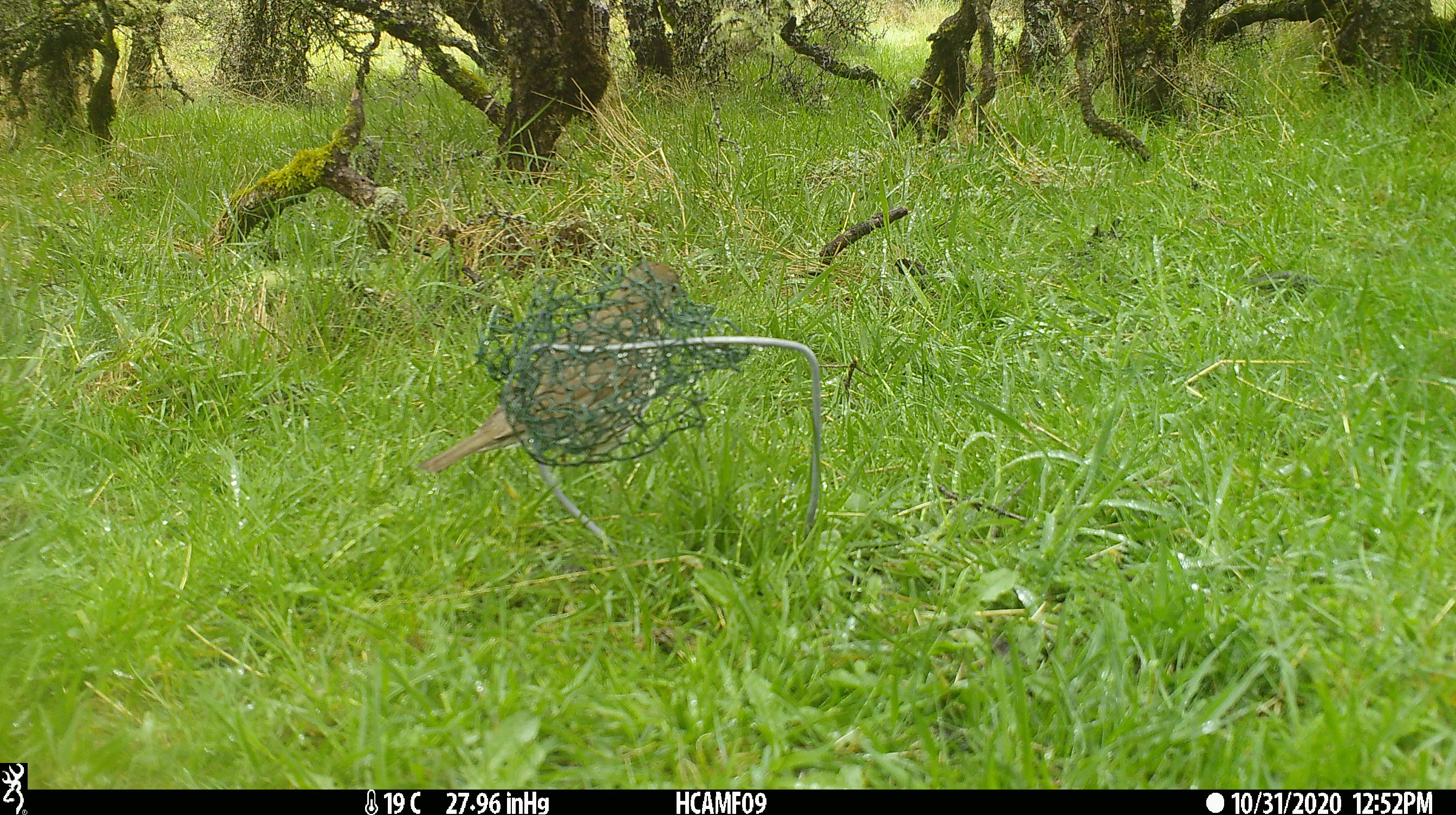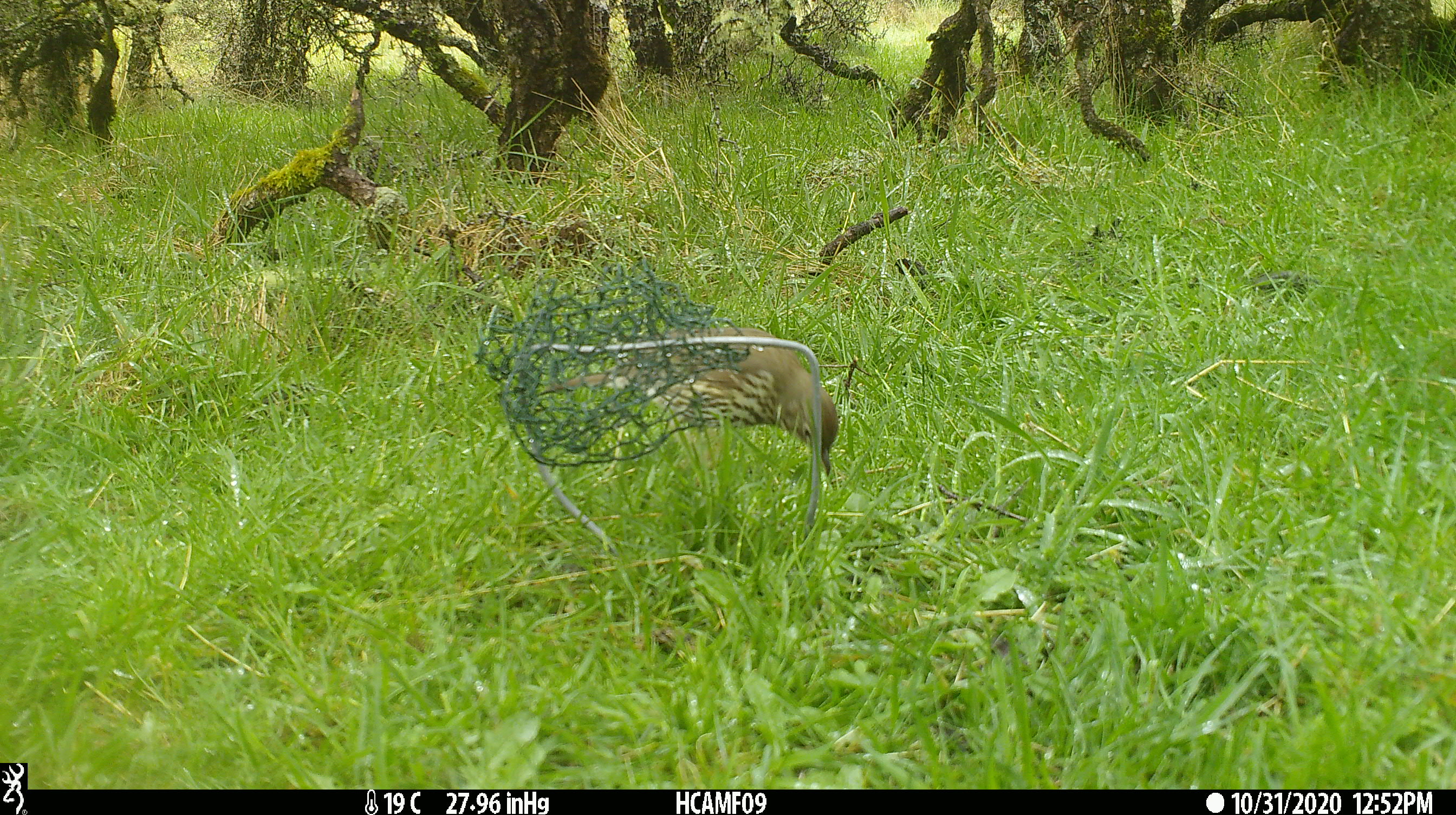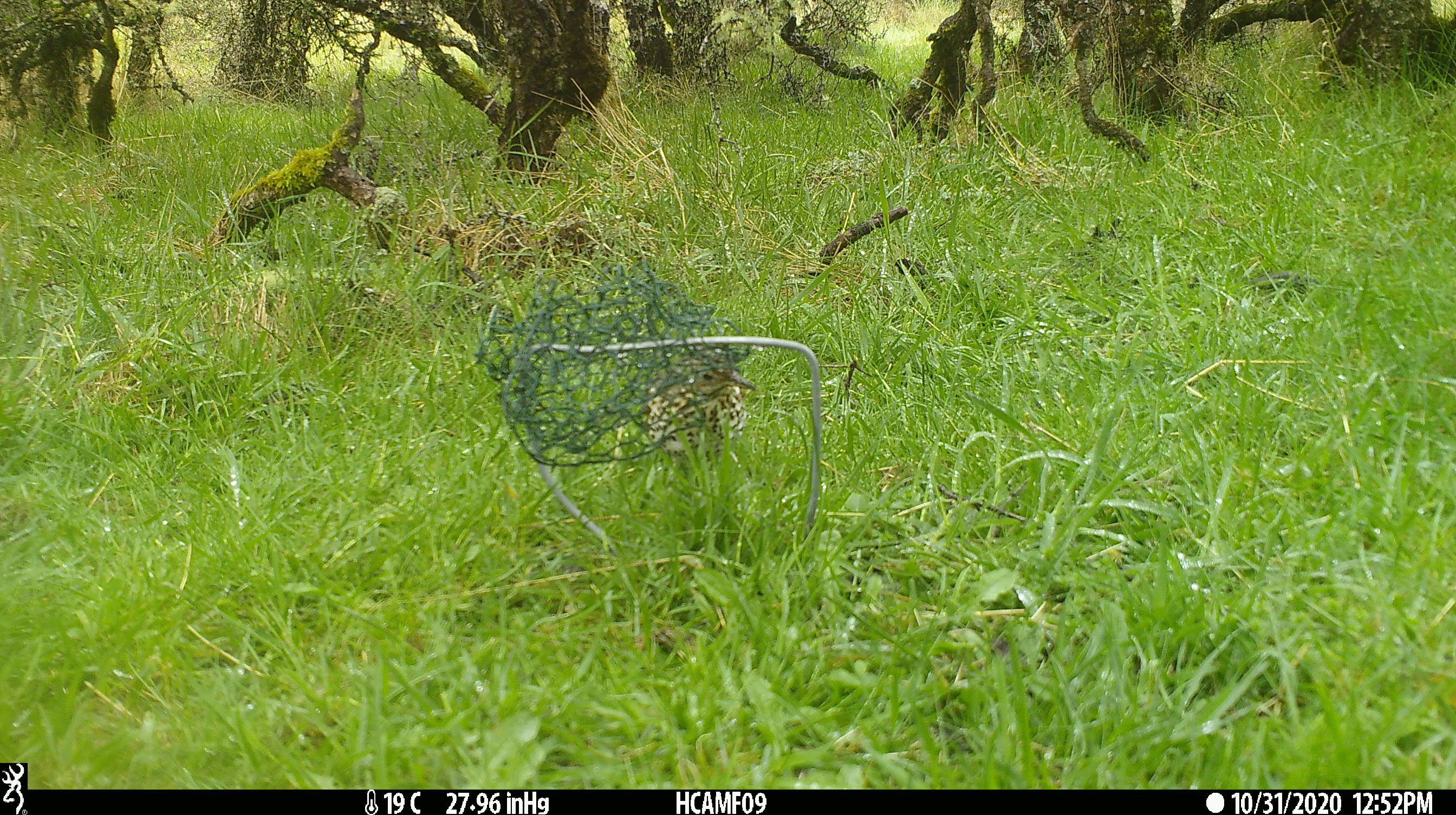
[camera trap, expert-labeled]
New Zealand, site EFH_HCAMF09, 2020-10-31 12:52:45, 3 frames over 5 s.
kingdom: Animalia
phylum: Chordata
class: Aves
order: Passeriformes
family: Turdidae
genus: Turdus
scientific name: Turdus philomelos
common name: song thrush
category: thrush